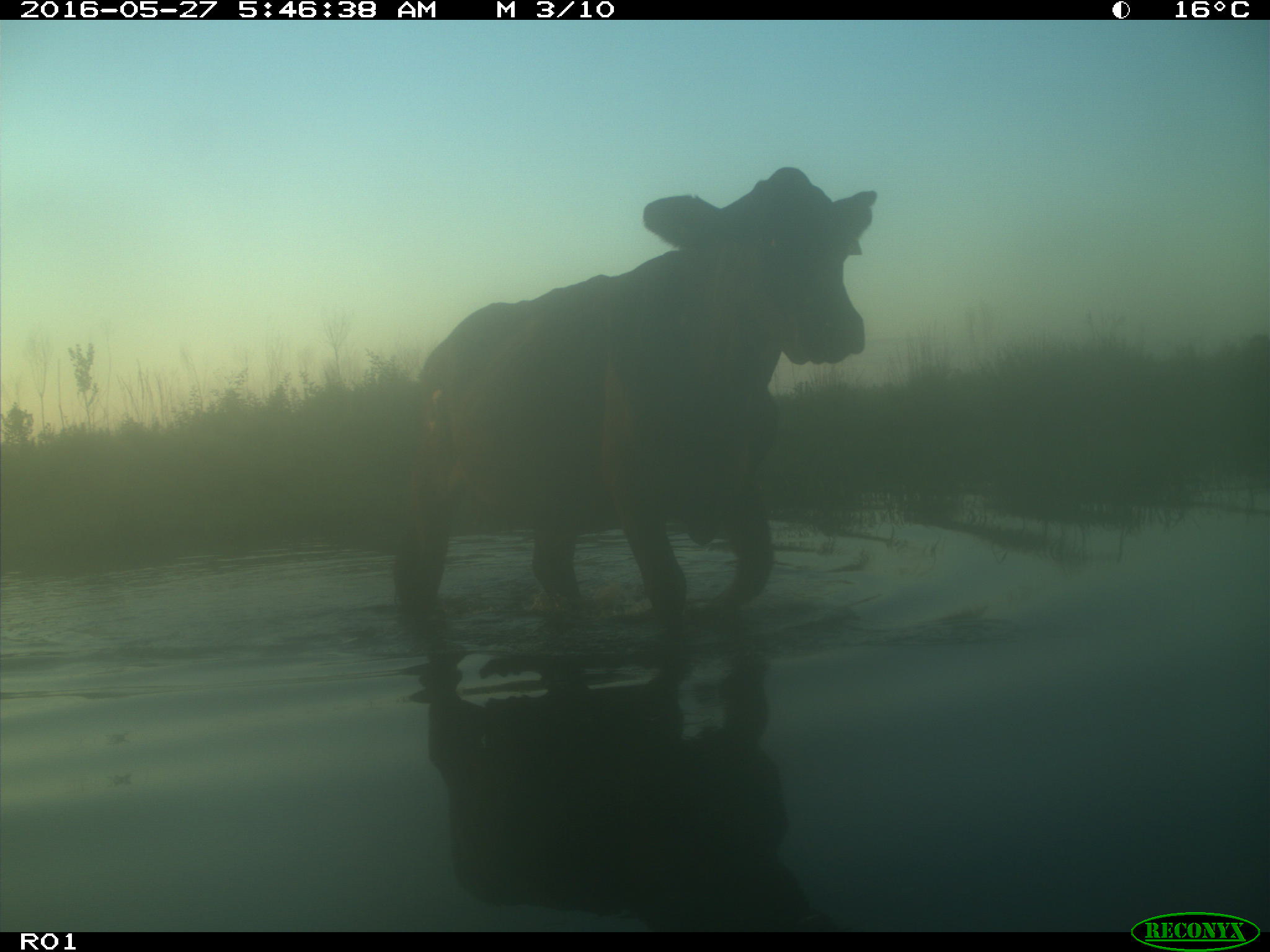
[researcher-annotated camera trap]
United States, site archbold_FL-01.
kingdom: Animalia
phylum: Chordata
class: Mammalia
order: Artiodactyla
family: Bovidae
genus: Bos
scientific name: Bos taurus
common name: domestic cow